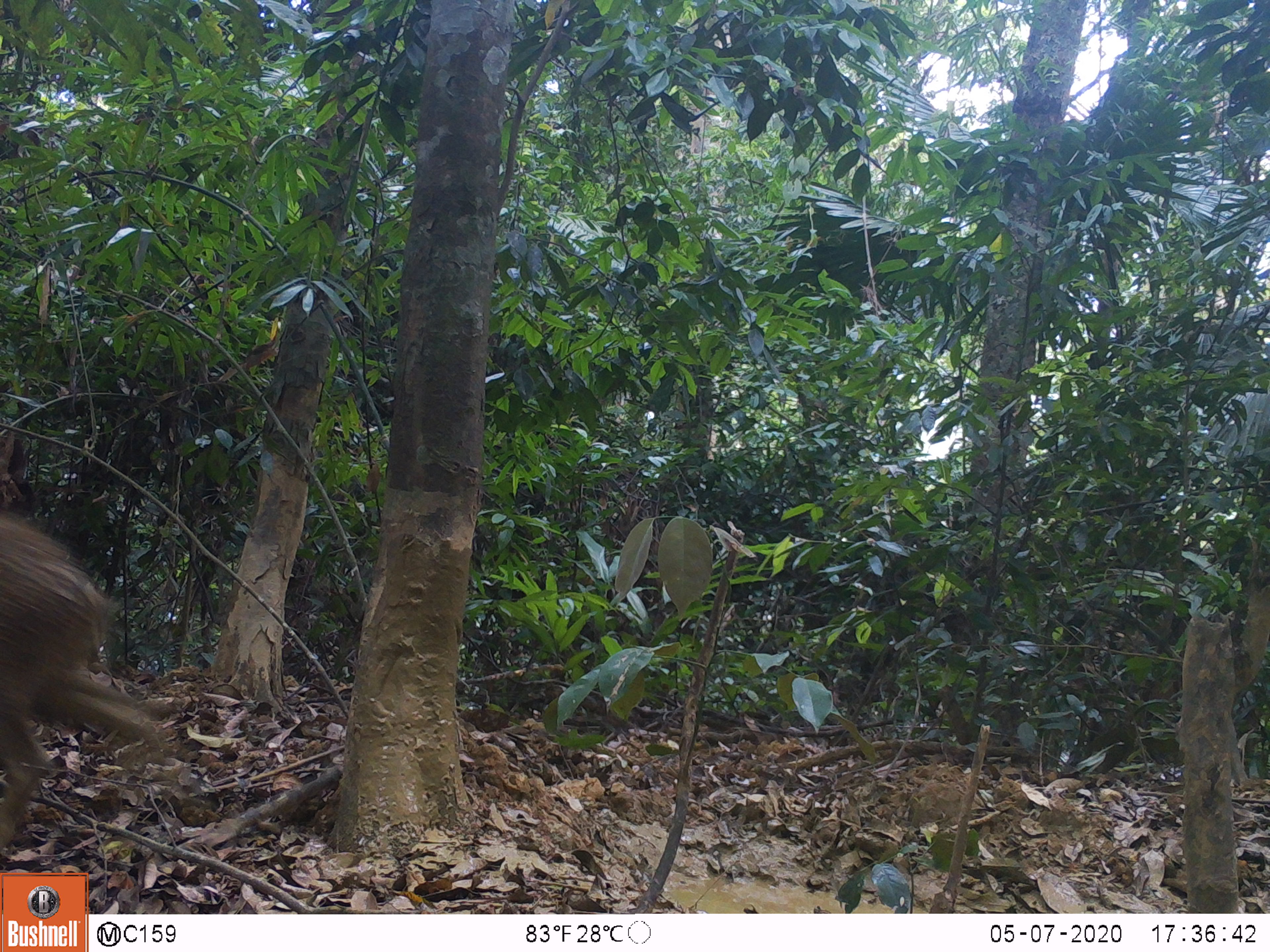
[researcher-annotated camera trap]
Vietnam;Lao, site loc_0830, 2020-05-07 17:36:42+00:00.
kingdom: Animalia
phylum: Chordata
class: Mammalia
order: Artiodactyla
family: Suidae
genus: Sus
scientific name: Sus scrofa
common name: eurasian wild pig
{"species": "eurasian wild pig (Sus scrofa)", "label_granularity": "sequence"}